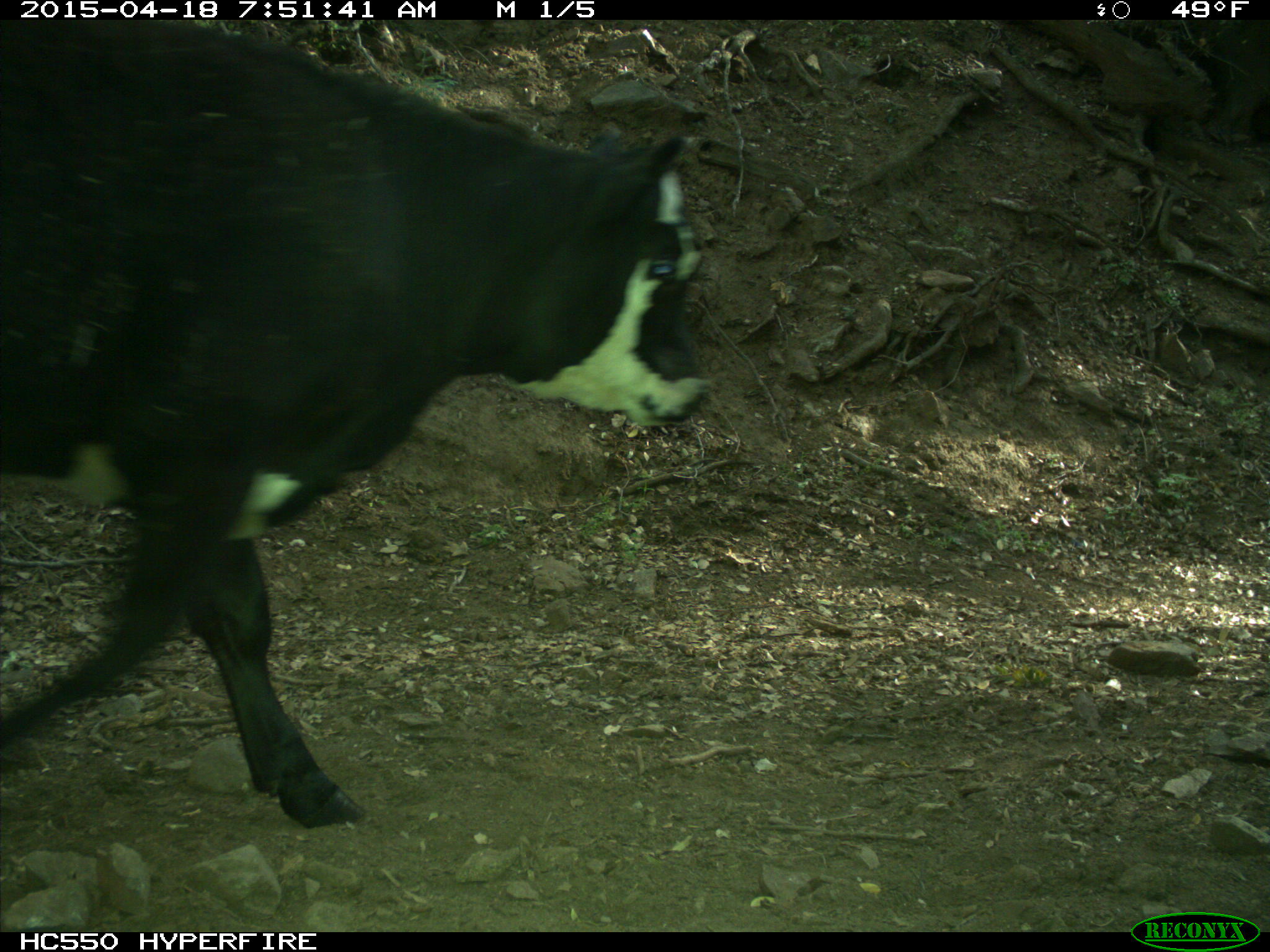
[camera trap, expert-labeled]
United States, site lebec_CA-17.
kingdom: Animalia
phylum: Chordata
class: Mammalia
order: Artiodactyla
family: Bovidae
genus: Bos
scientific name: Bos taurus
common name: domestic cow